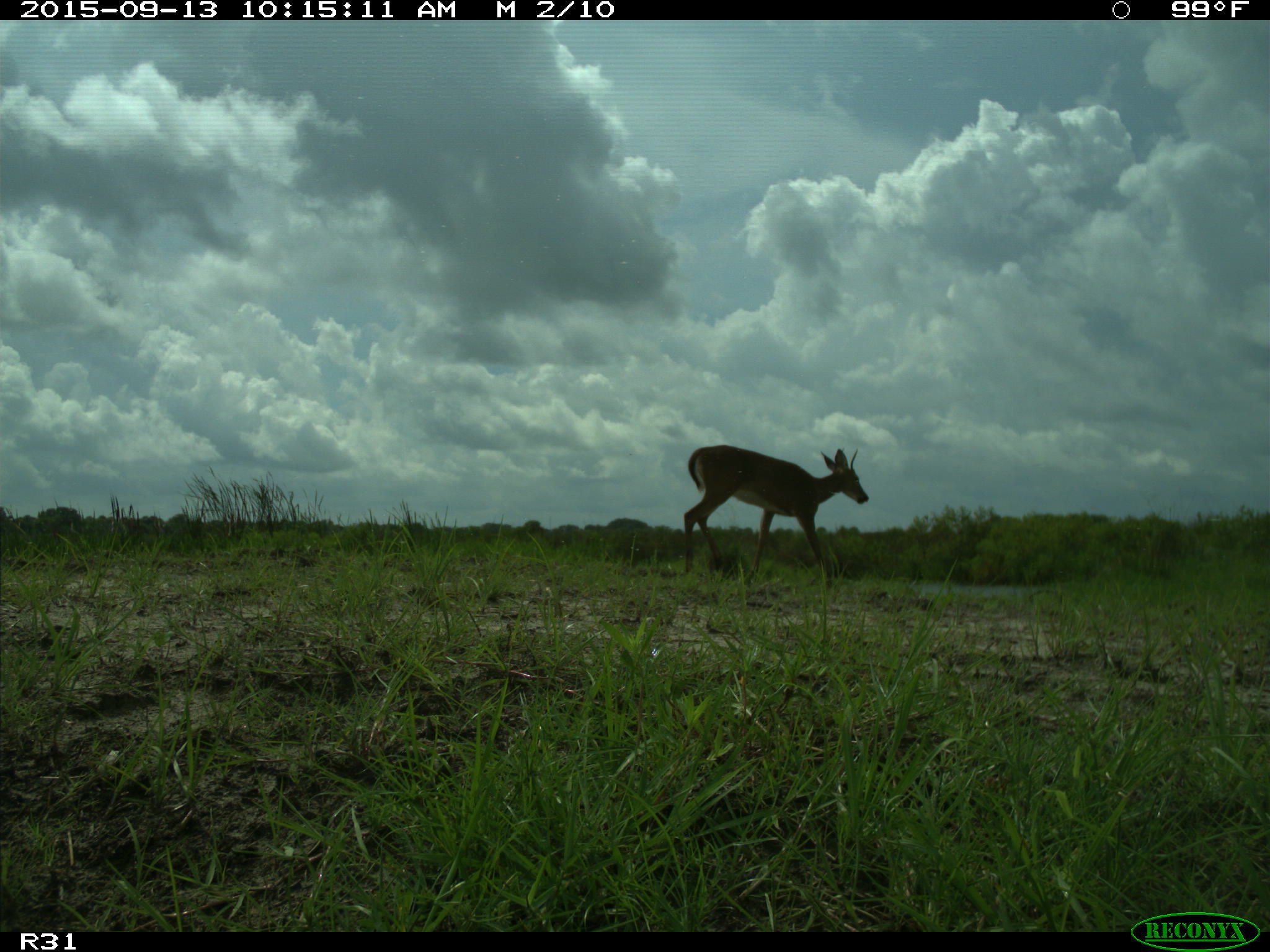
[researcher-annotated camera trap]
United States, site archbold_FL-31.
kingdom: Animalia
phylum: Chordata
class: Mammalia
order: Artiodactyla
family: Cervidae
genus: Odocoileus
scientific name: Odocoileus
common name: deer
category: unidentified deer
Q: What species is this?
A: Unidentified deer (deer) (Odocoileus).